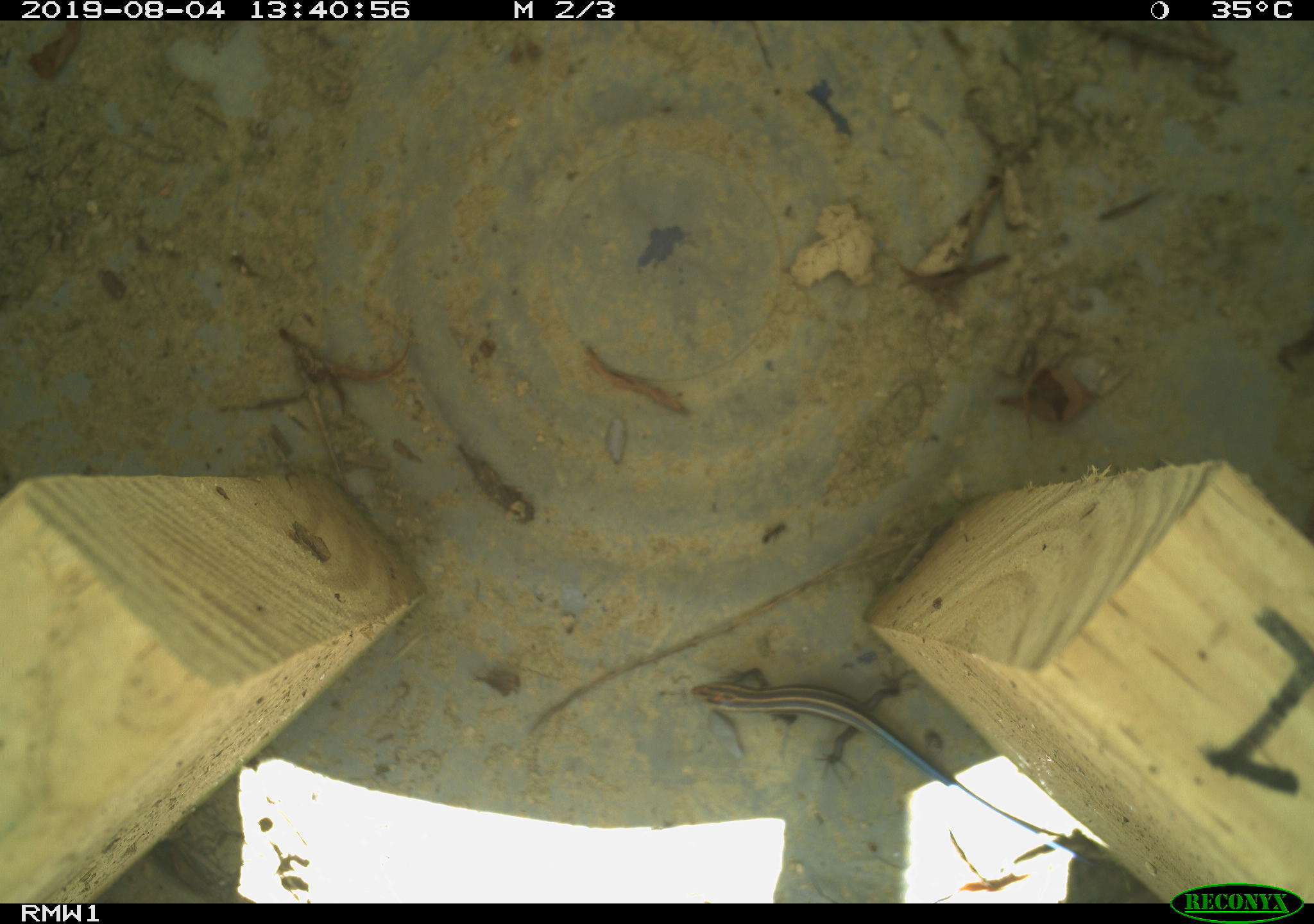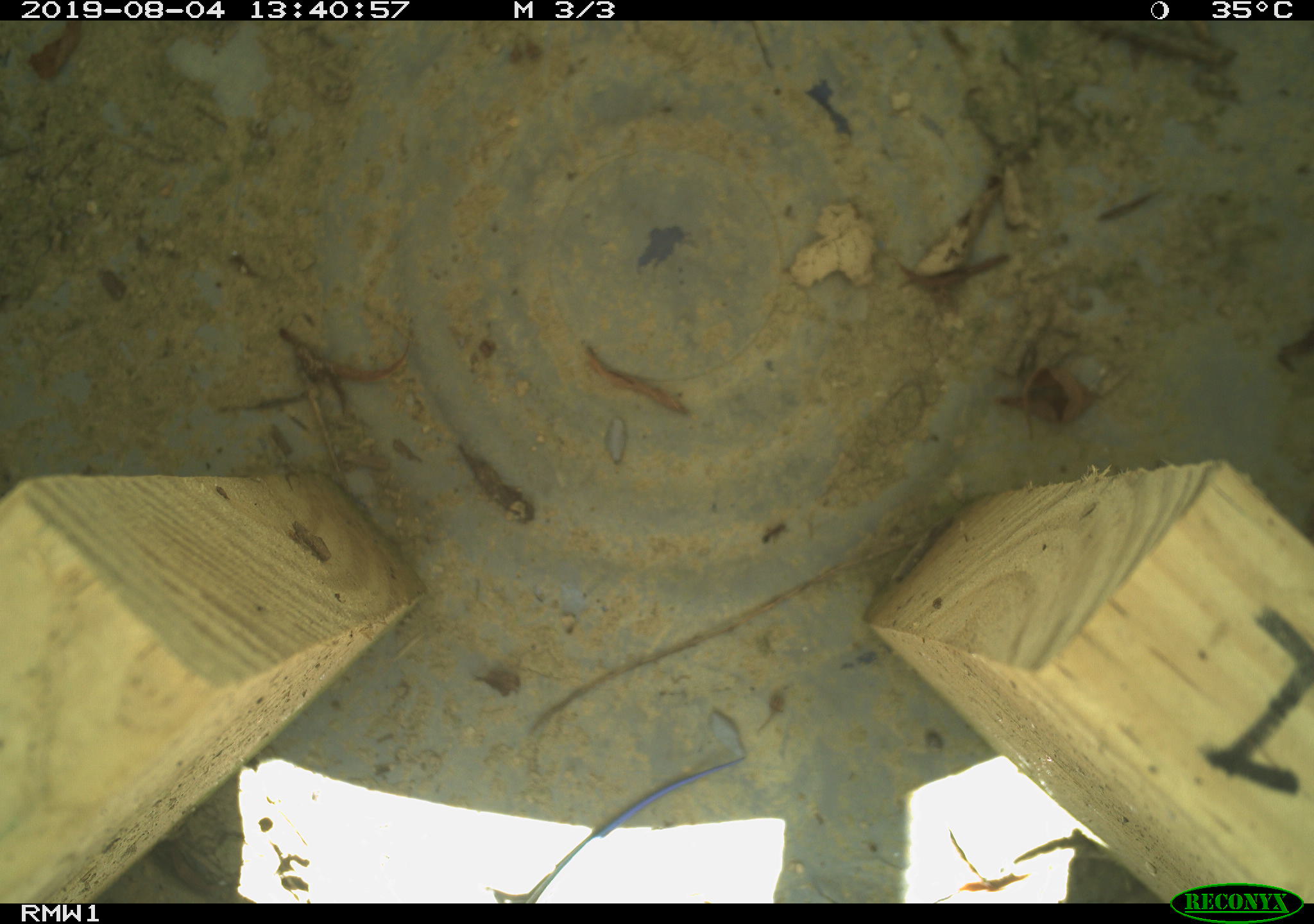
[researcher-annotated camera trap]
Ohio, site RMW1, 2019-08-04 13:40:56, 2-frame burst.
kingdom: Animalia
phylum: Chordata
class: Reptilia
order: Squamata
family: Scincidae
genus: Plestiodon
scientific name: Plestiodon fasciatus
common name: common five-lined skink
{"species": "common five-lined skink (Plestiodon fasciatus)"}